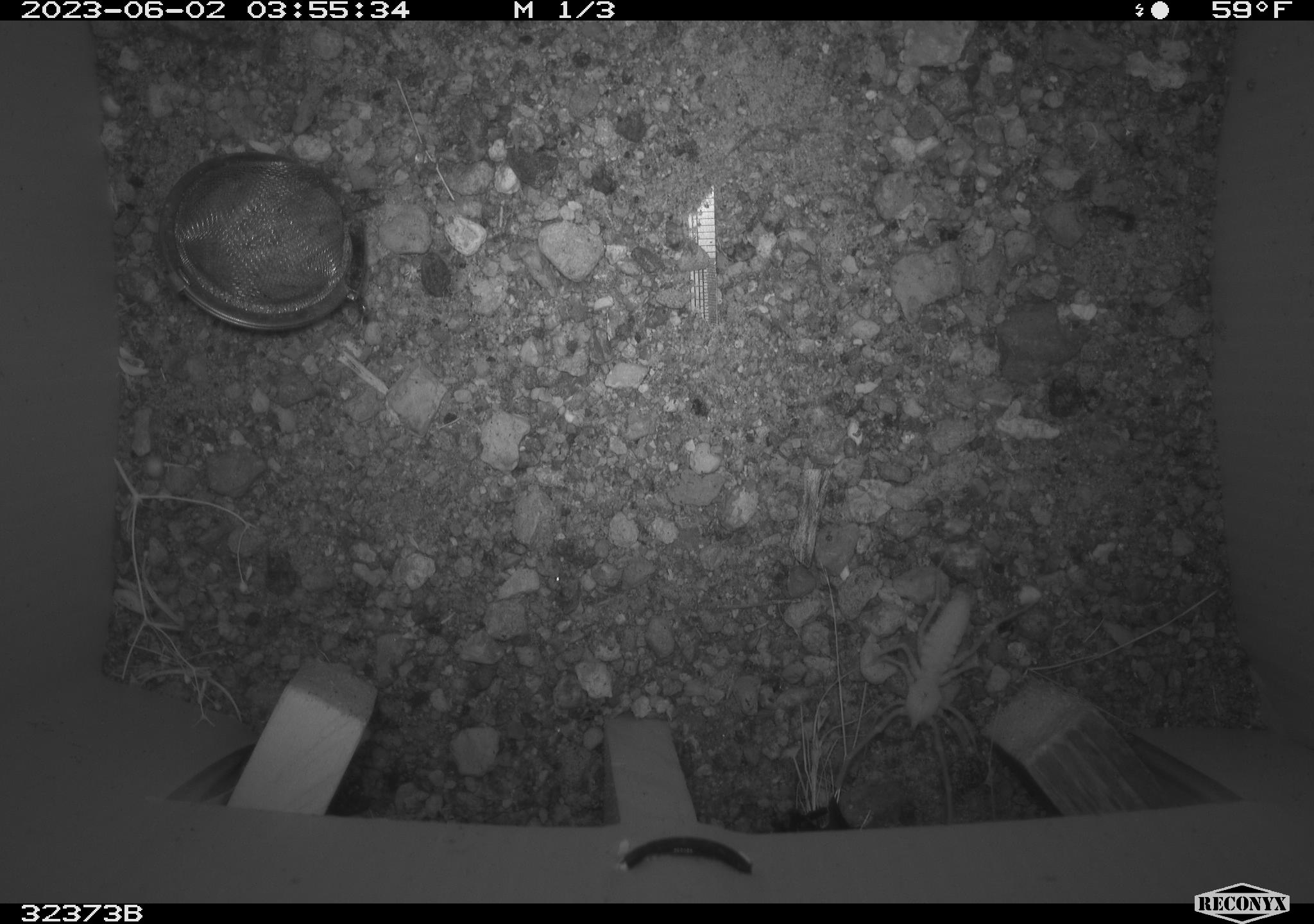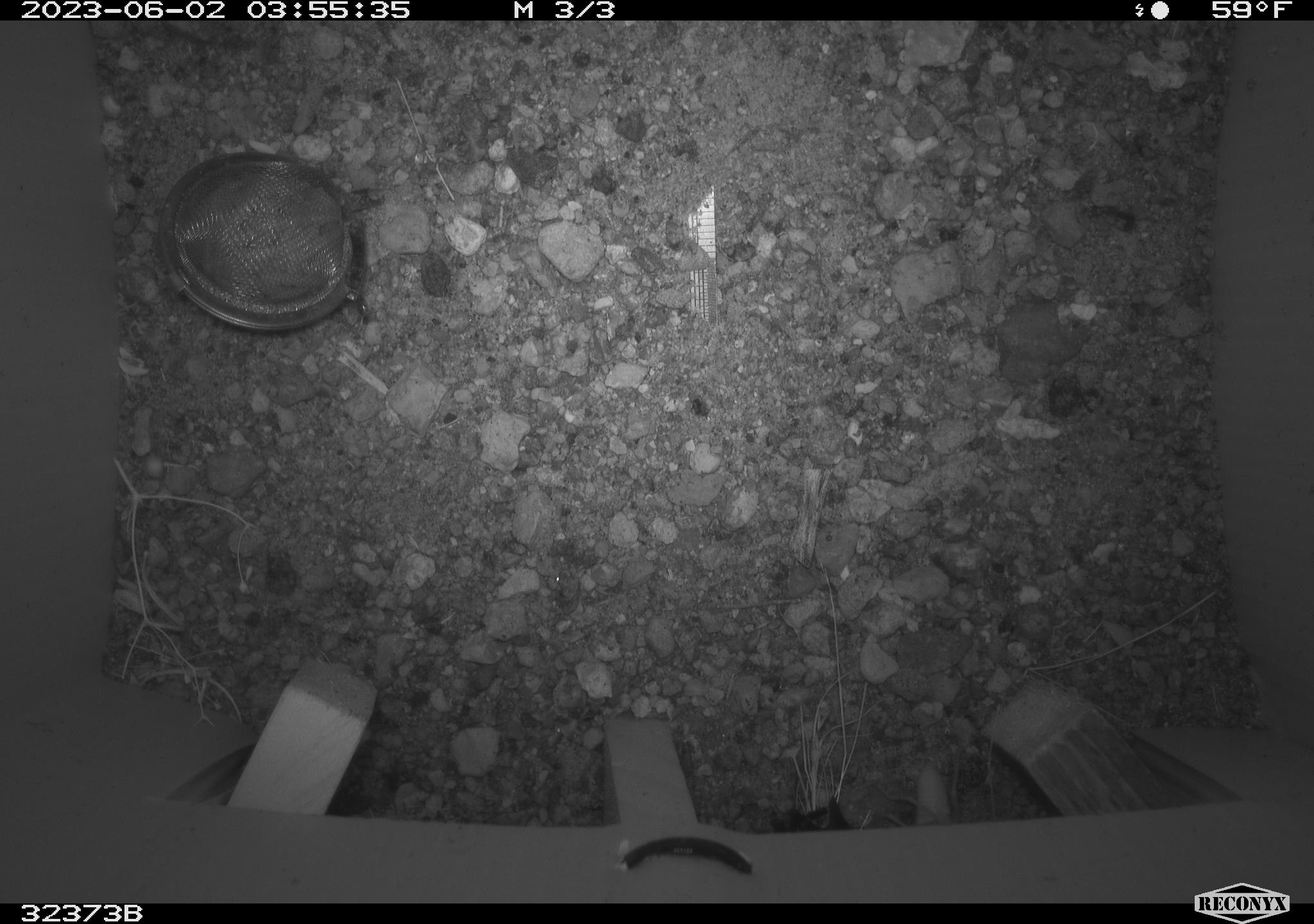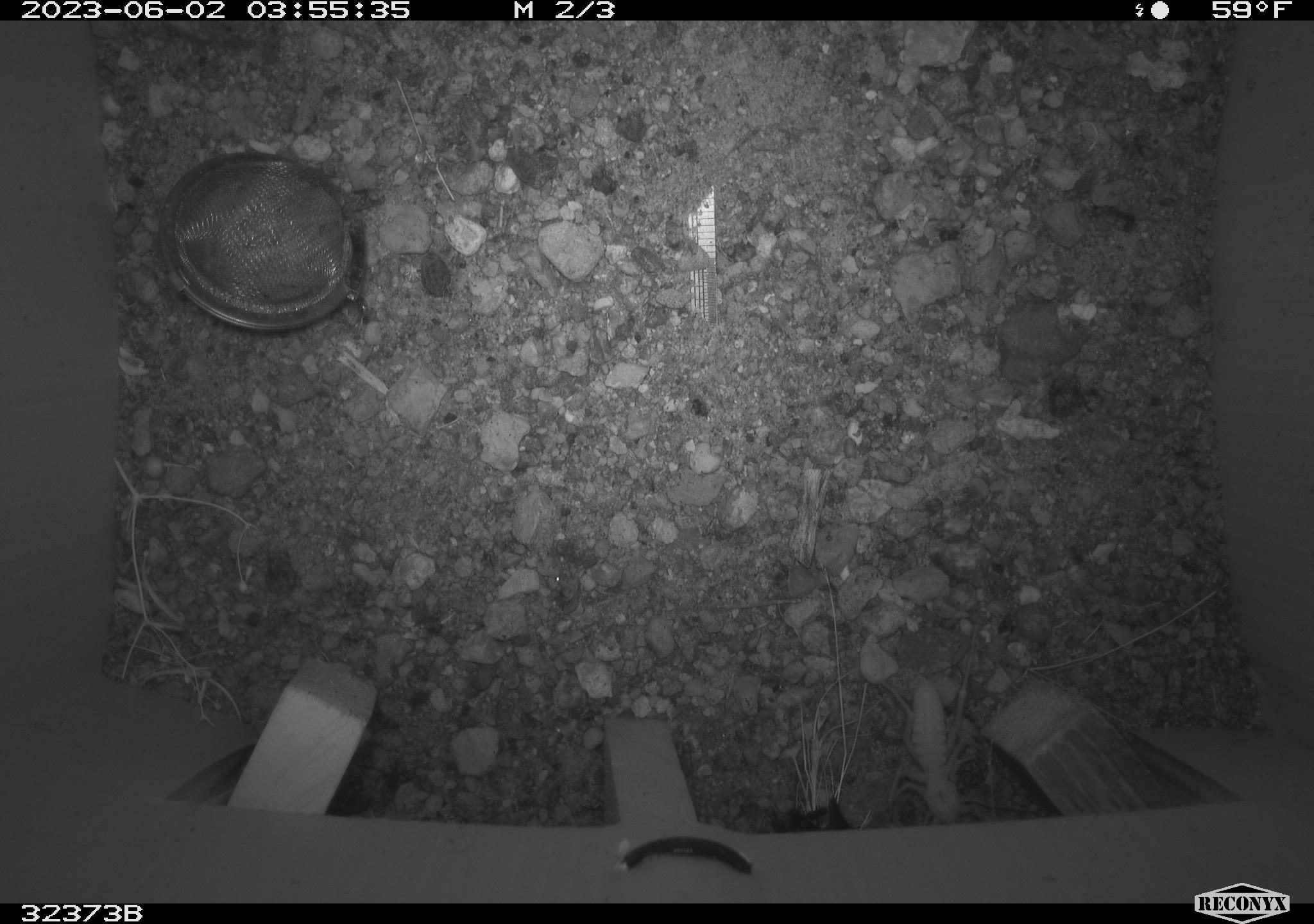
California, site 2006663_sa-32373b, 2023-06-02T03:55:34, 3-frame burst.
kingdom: Animalia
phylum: Arthropoda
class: Arachnida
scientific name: Arachnida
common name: arachnids